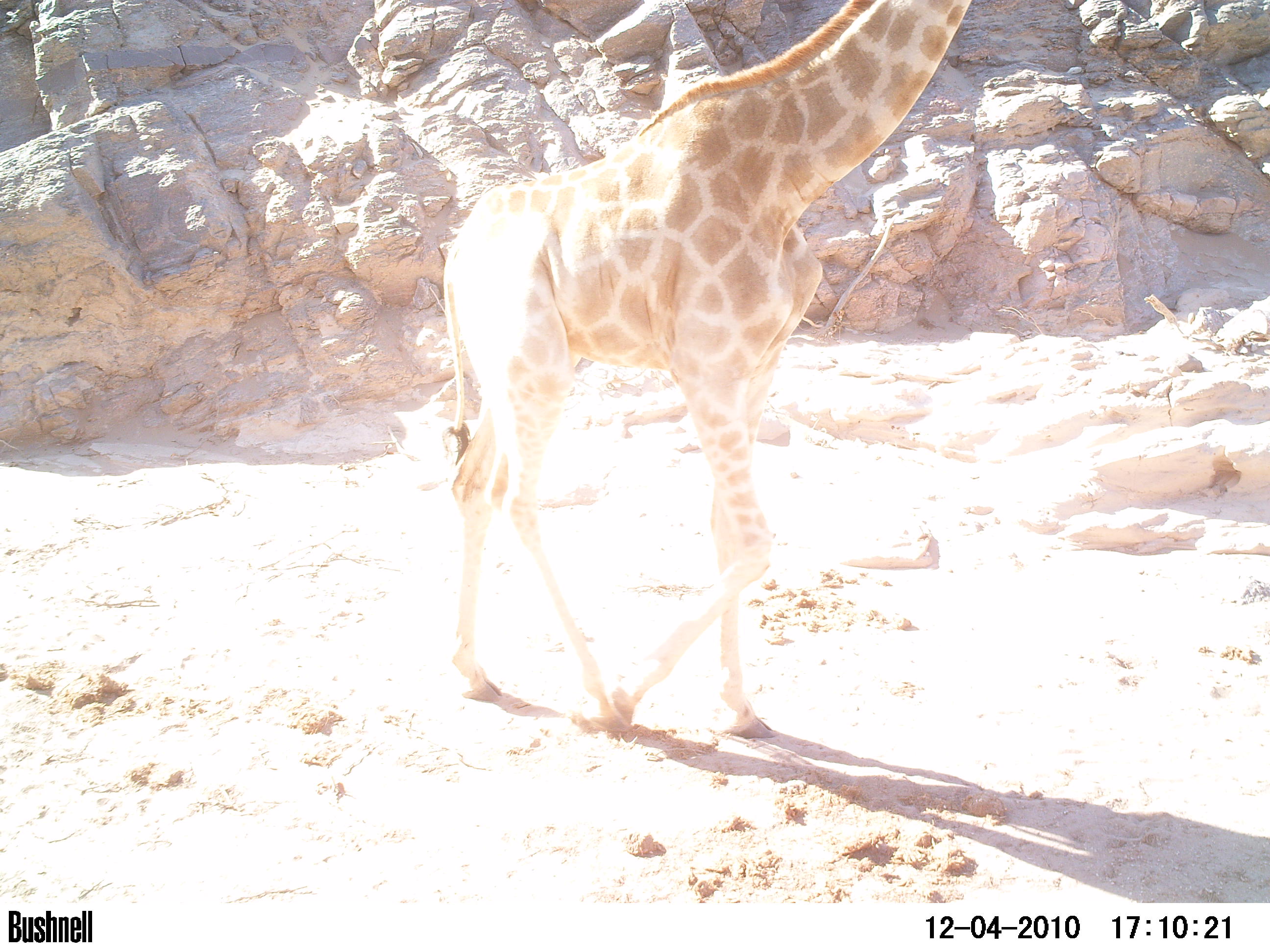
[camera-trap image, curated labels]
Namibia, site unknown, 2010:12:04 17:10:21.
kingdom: Animalia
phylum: Chordata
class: Mammalia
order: Artiodactyla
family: Giraffidae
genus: Giraffa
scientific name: Giraffa camelopardalis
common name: giraffe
Giraffa camelopardalis (giraffe).